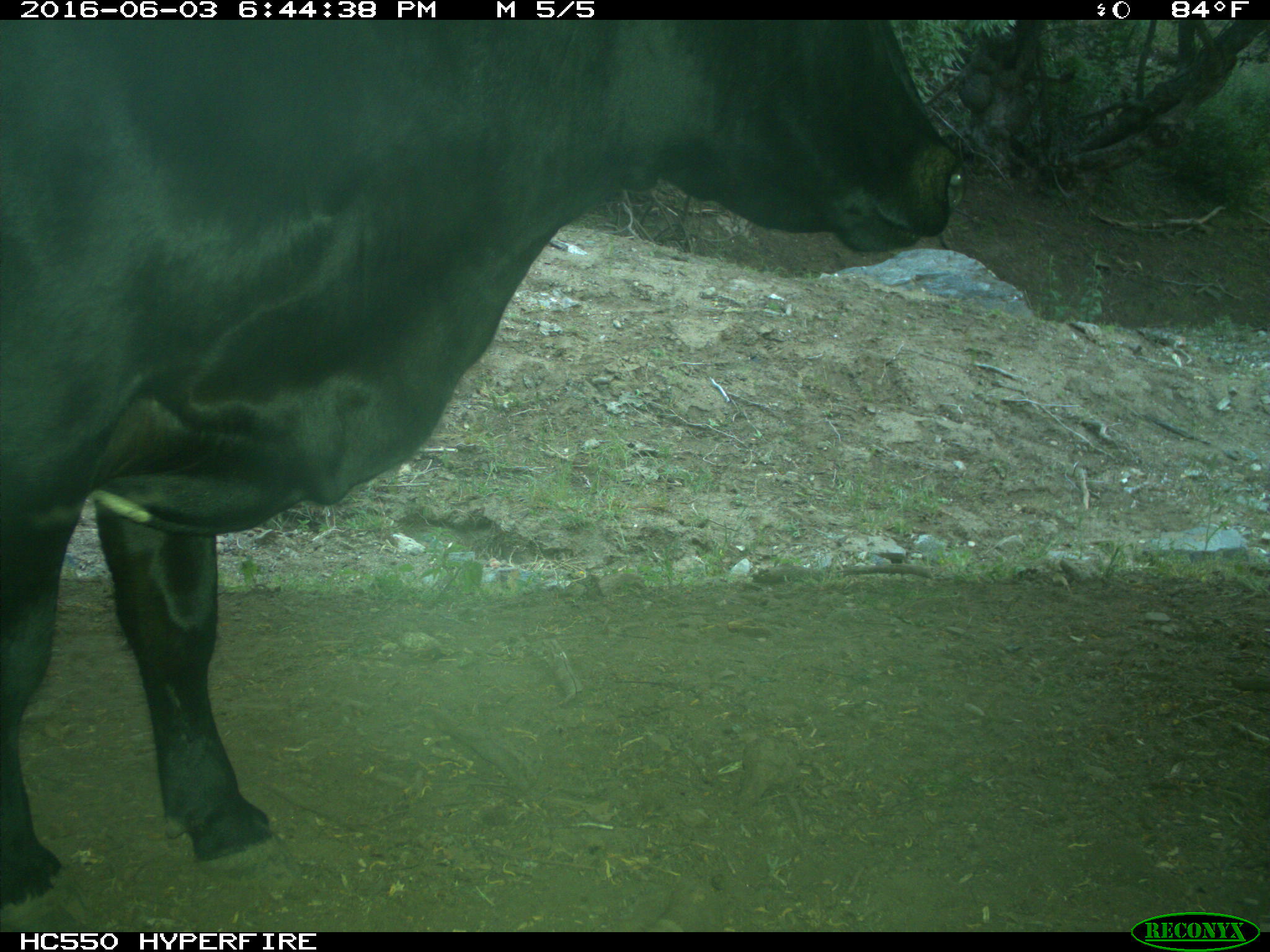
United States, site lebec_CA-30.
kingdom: Animalia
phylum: Chordata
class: Mammalia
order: Artiodactyla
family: Bovidae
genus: Bos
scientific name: Bos taurus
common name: domestic cow